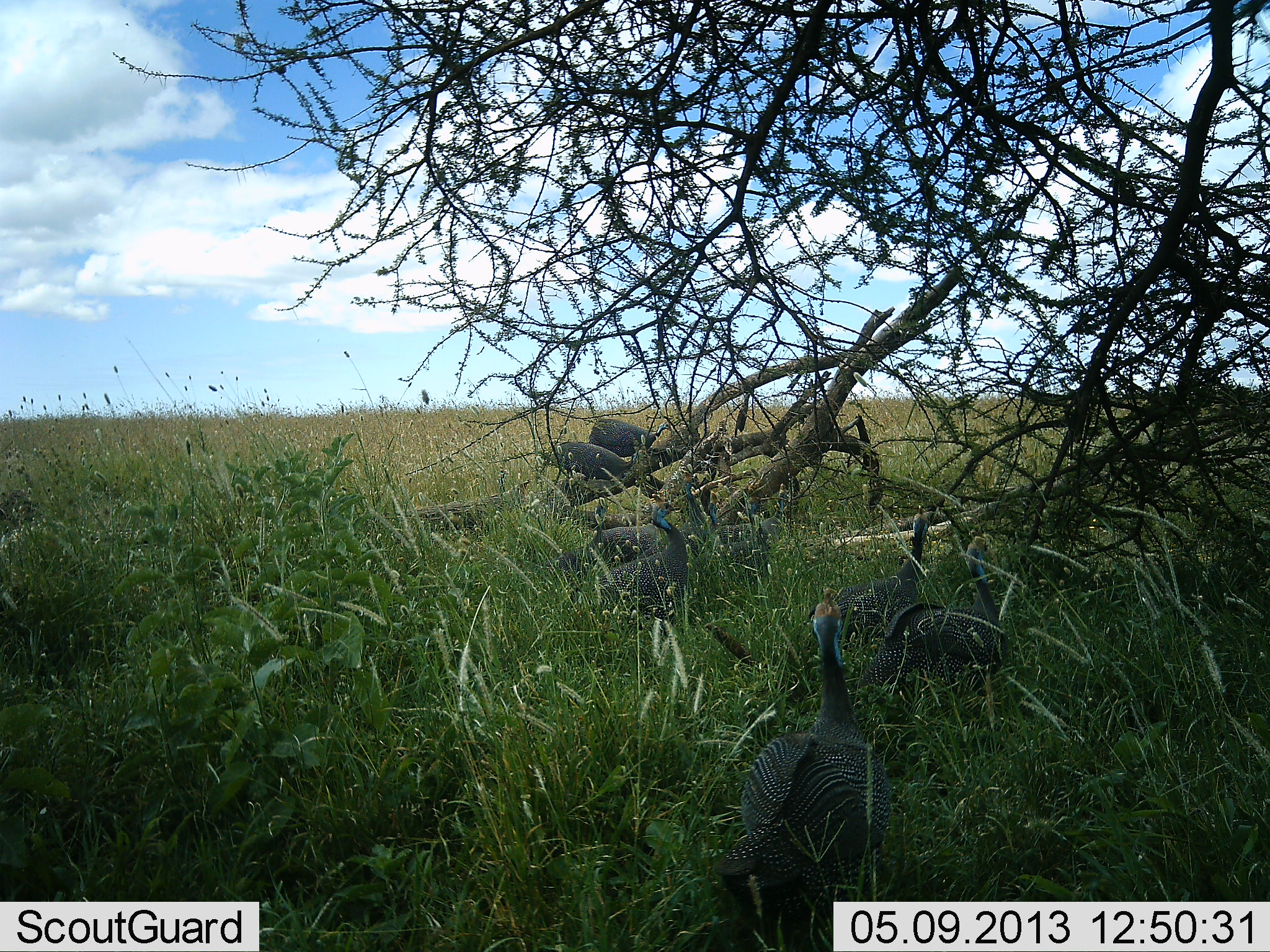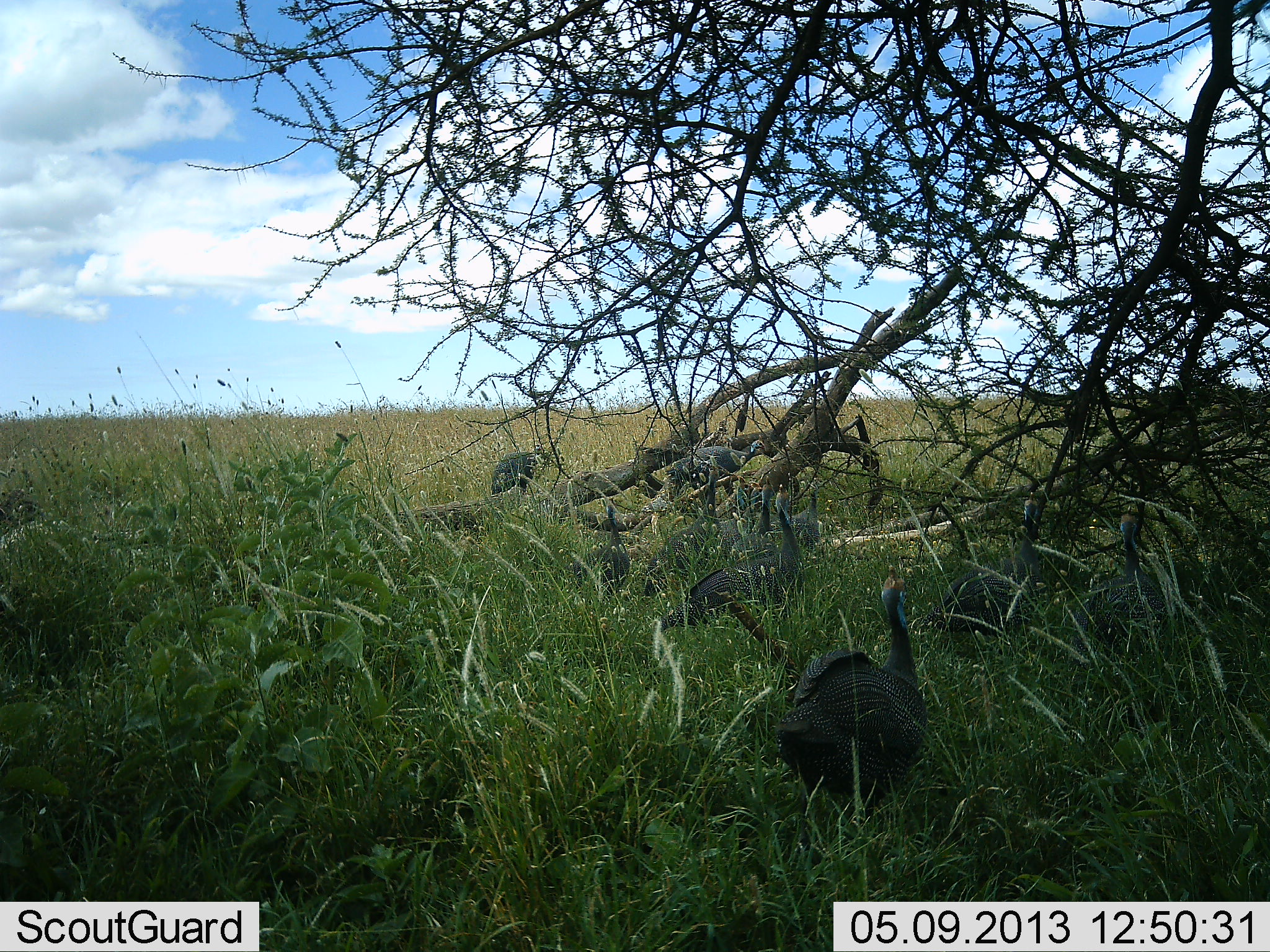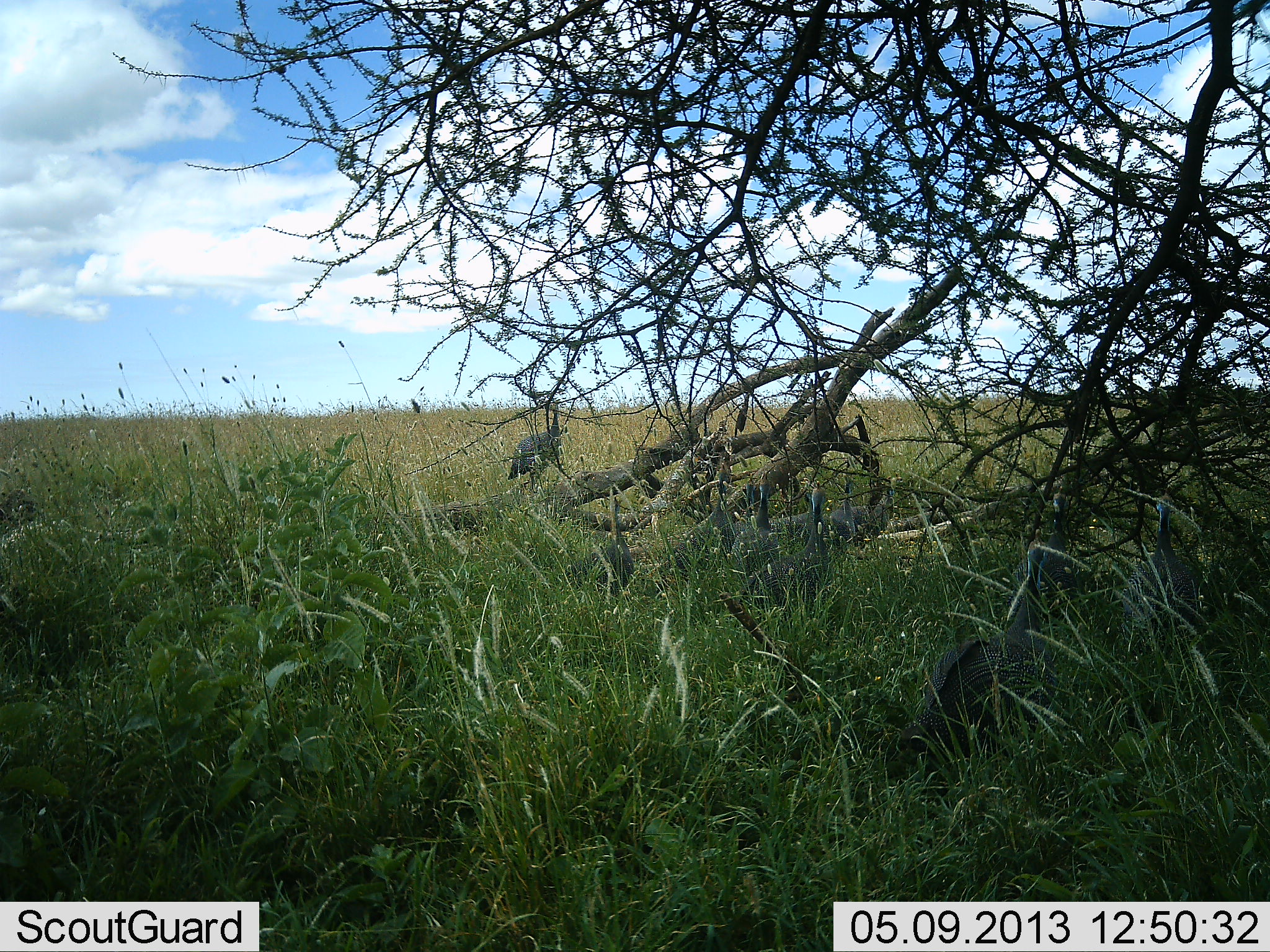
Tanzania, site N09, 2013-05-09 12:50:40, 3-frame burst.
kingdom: Animalia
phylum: Chordata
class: Aves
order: Galliformes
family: Numididae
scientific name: Numididae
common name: guinea fowl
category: guineafowl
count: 8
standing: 15%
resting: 5%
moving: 70%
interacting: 10%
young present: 0%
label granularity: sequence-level